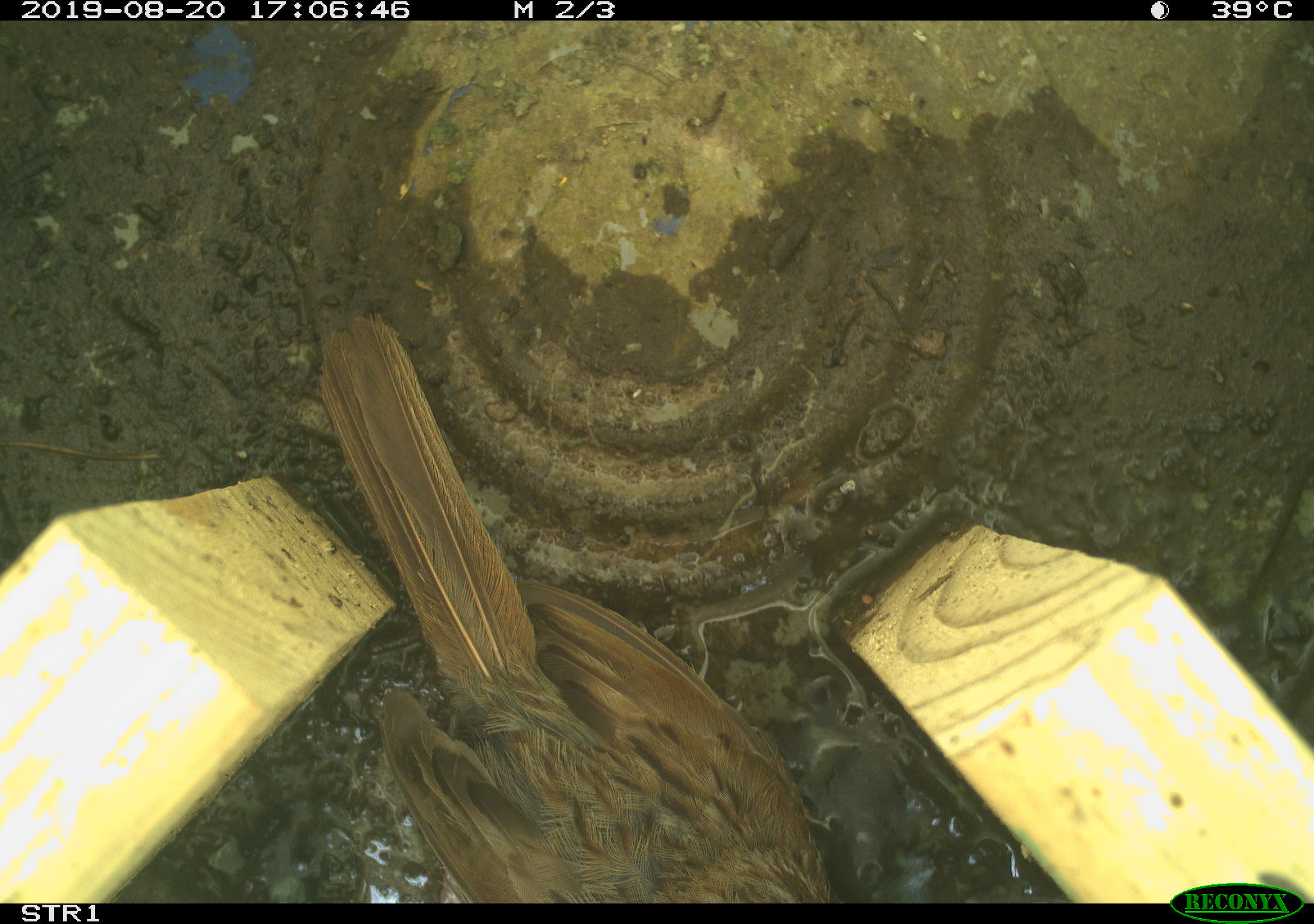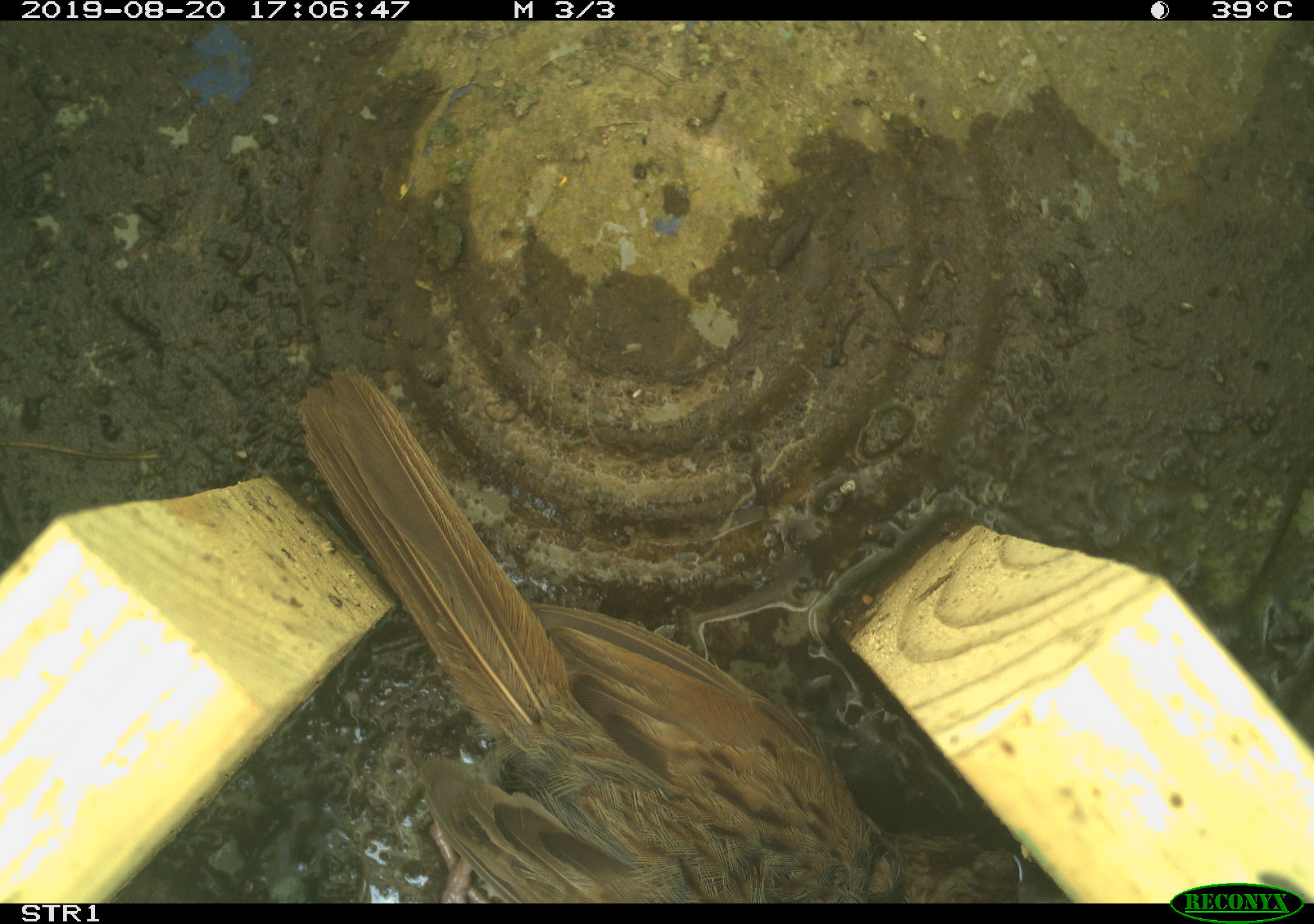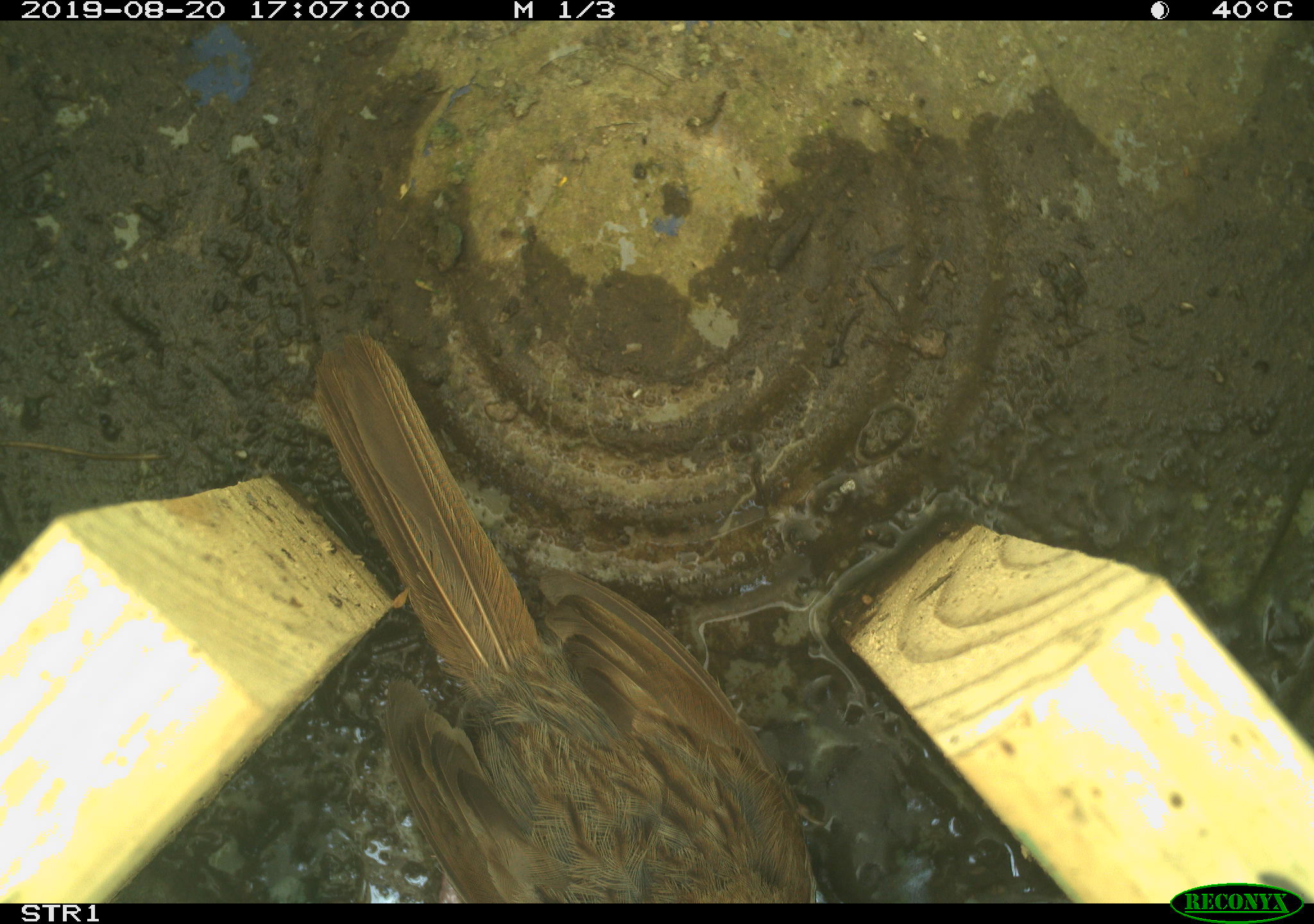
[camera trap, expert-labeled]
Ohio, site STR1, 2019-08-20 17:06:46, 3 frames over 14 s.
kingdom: Animalia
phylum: Chordata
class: Aves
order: Passeriformes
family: Passerellidae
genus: Melospiza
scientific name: Melospiza melodia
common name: song sparrow